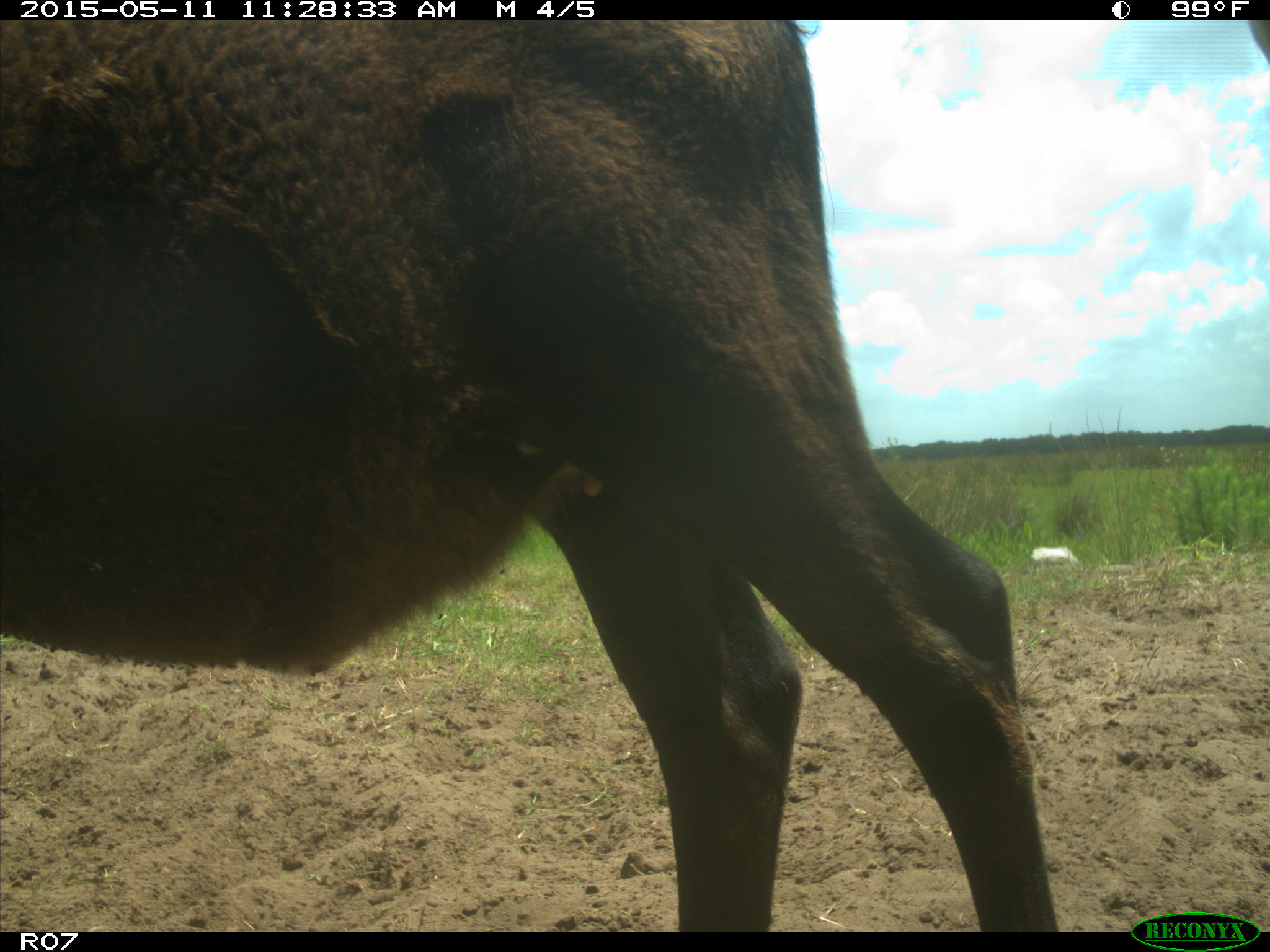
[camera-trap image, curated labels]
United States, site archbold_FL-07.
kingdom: Animalia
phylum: Chordata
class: Mammalia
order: Artiodactyla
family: Bovidae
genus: Bos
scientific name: Bos taurus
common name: domestic cow